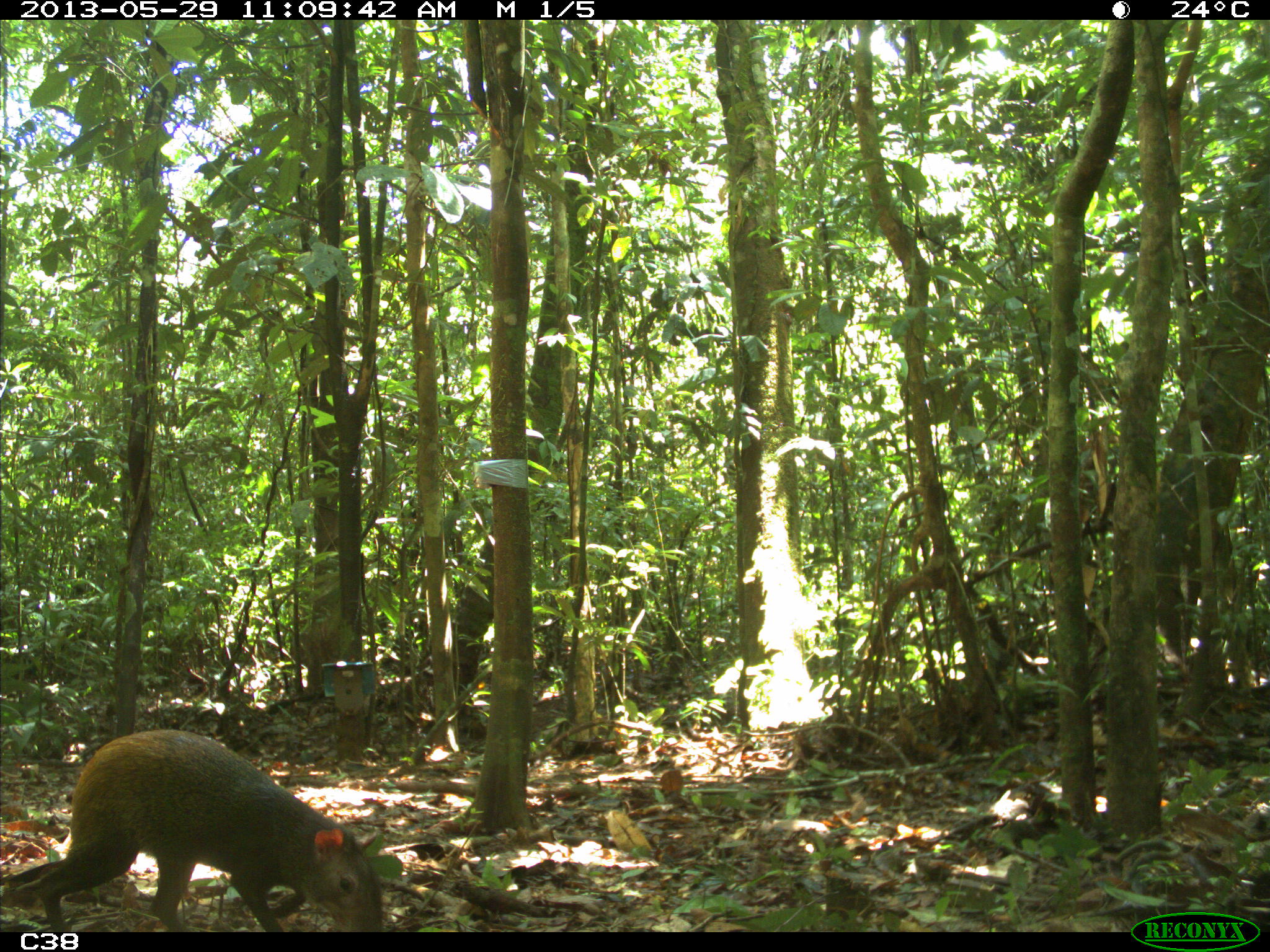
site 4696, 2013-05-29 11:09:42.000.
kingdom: Animalia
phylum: Chordata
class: Mammalia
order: Rodentia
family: Dasyproctidae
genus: Dasyprocta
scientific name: Dasyprocta leporina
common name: red-rumped agouti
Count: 1.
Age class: adult.